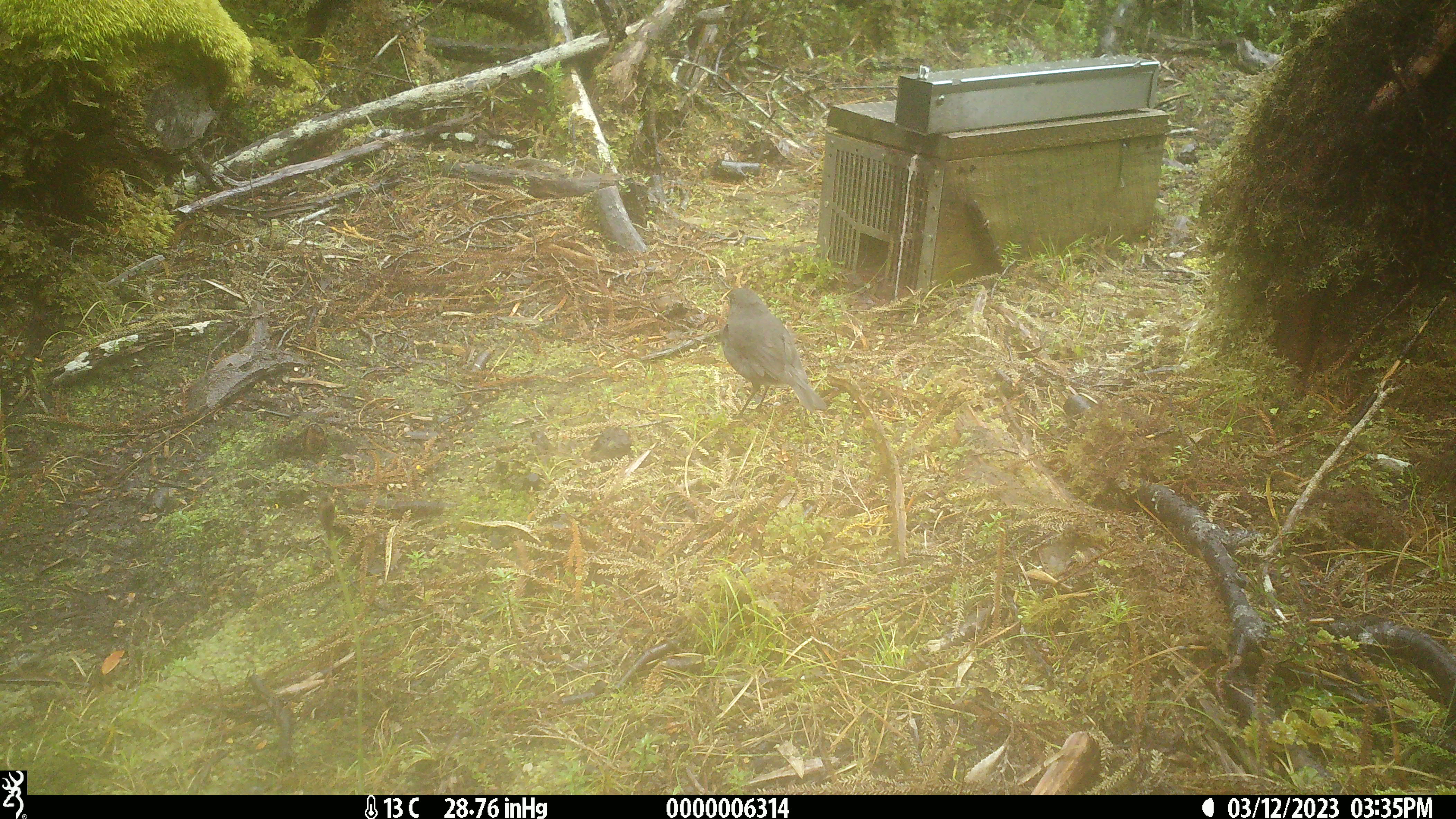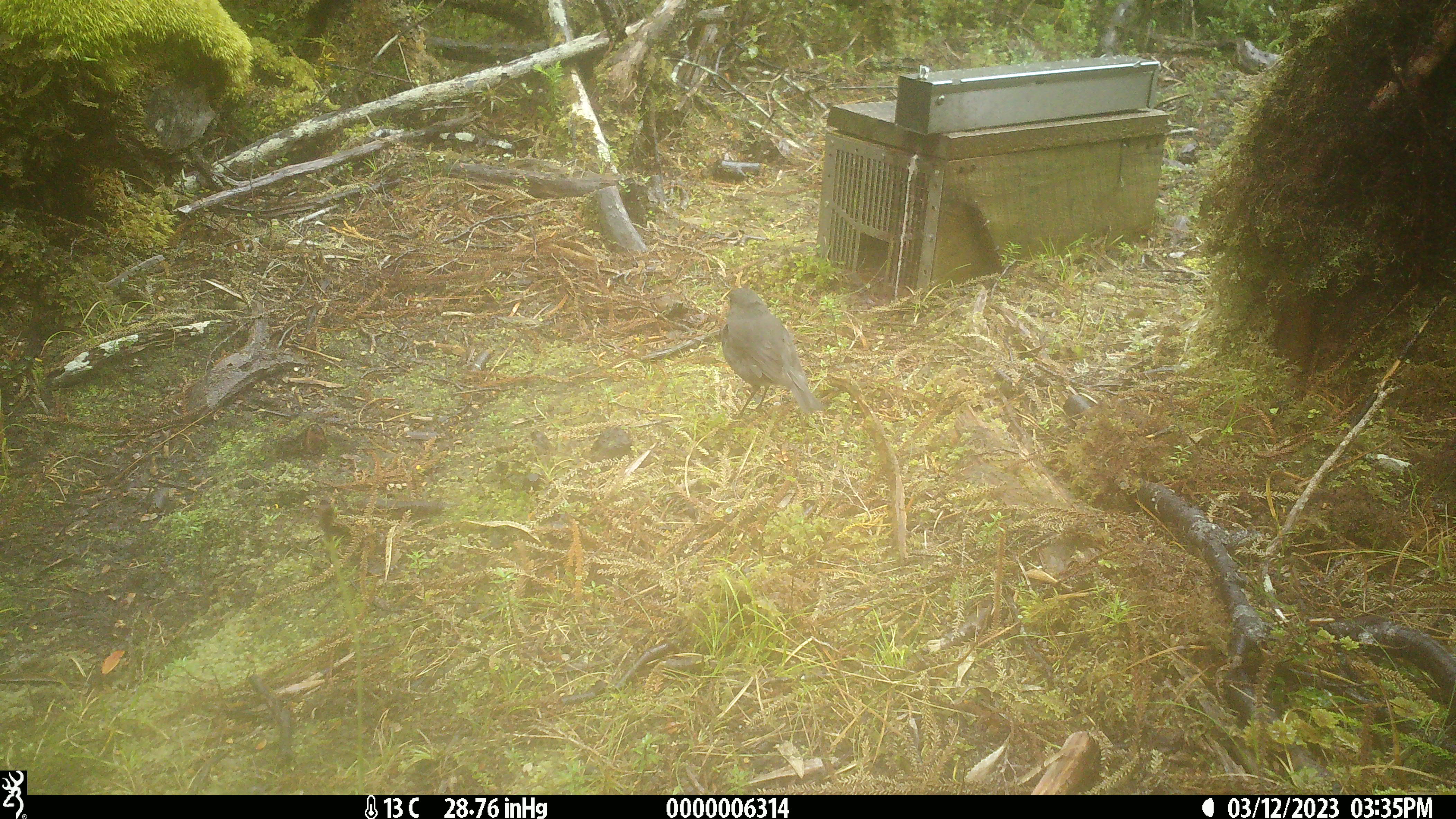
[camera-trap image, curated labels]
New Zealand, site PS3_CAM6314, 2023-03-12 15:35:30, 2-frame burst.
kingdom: Animalia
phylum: Chordata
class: Aves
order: Passeriformes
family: Petroicidae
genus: Petroica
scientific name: Petroica australis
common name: new zealand robin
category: robin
Robin (new zealand robin) (Petroica australis).